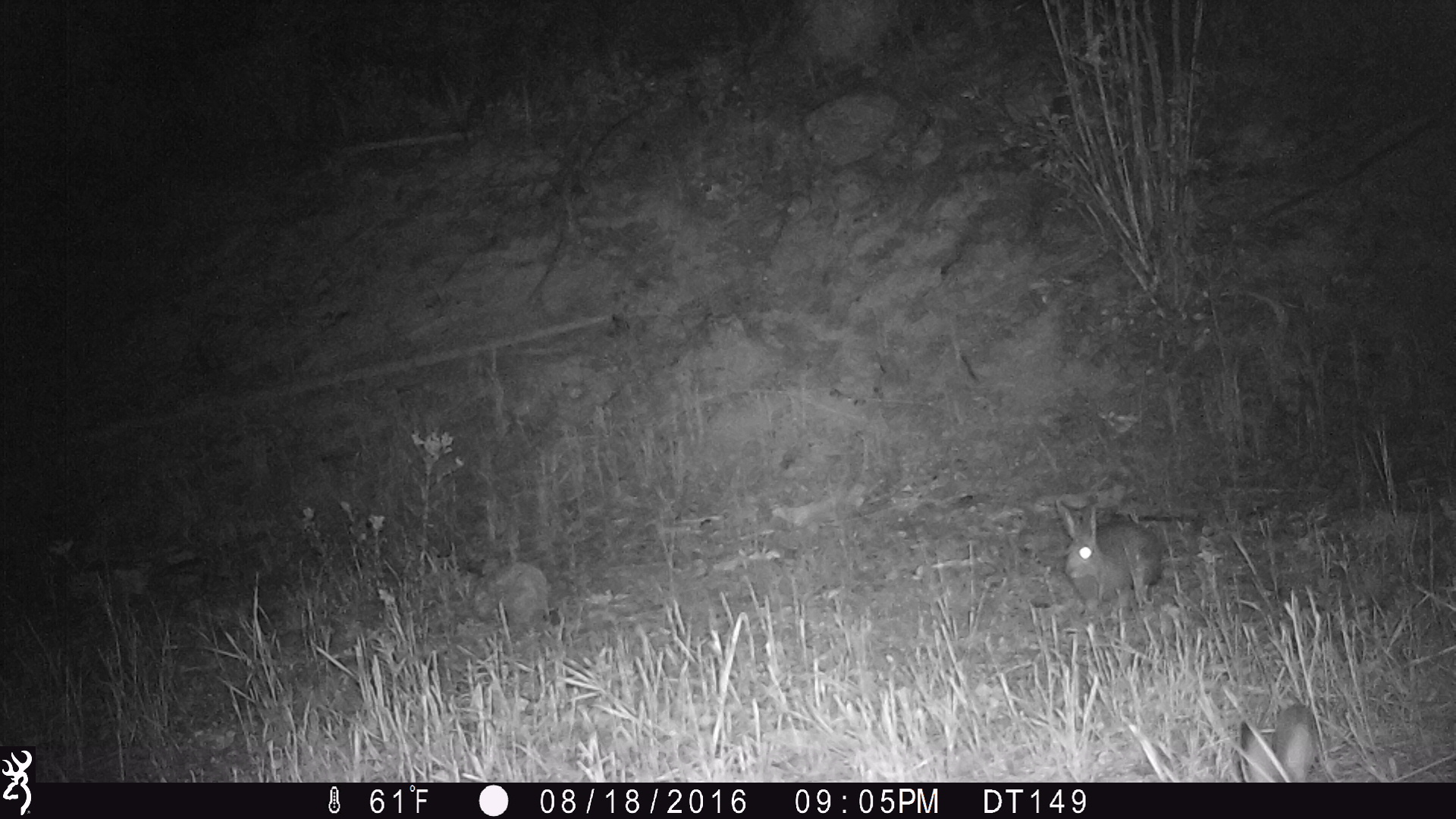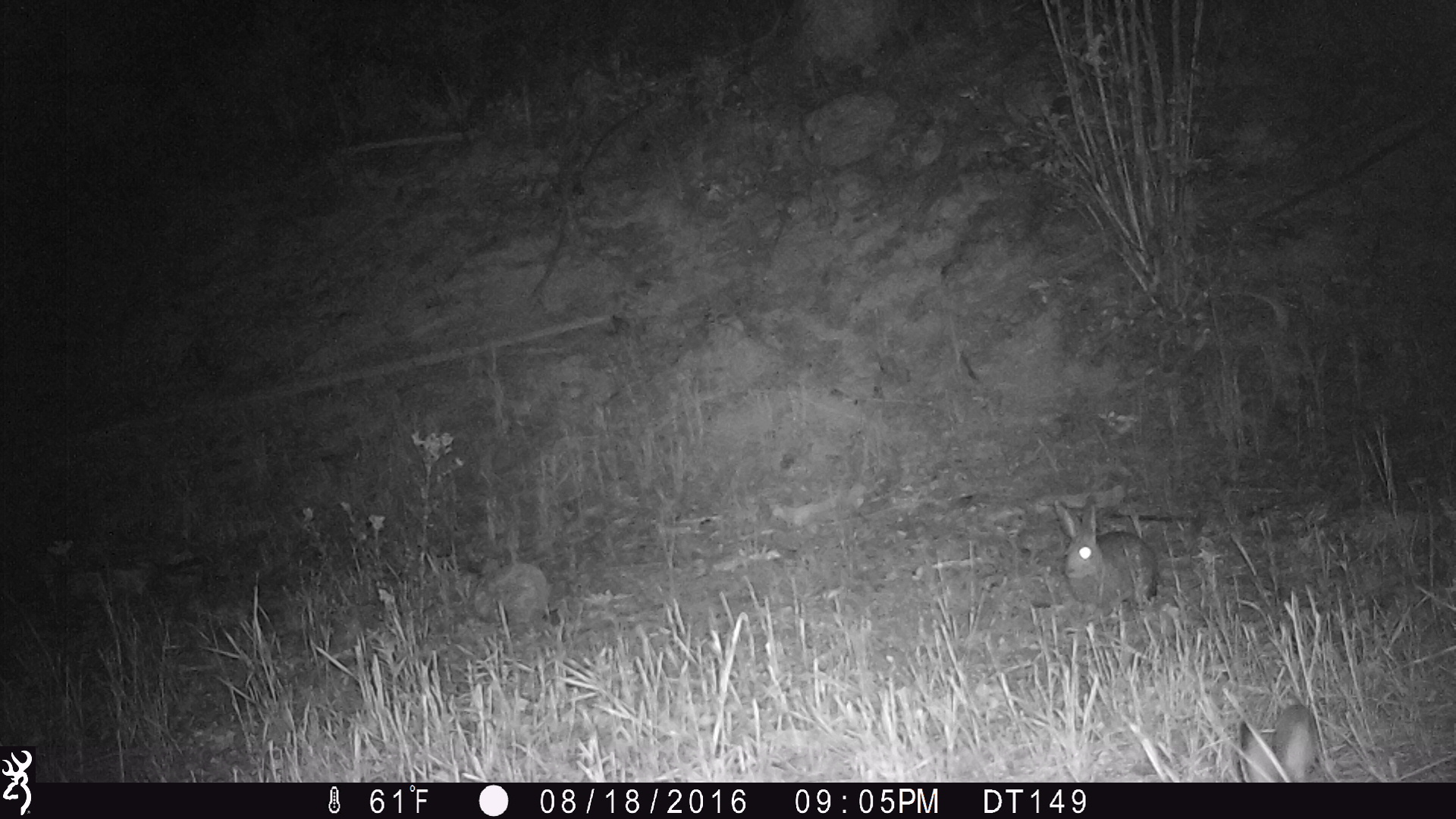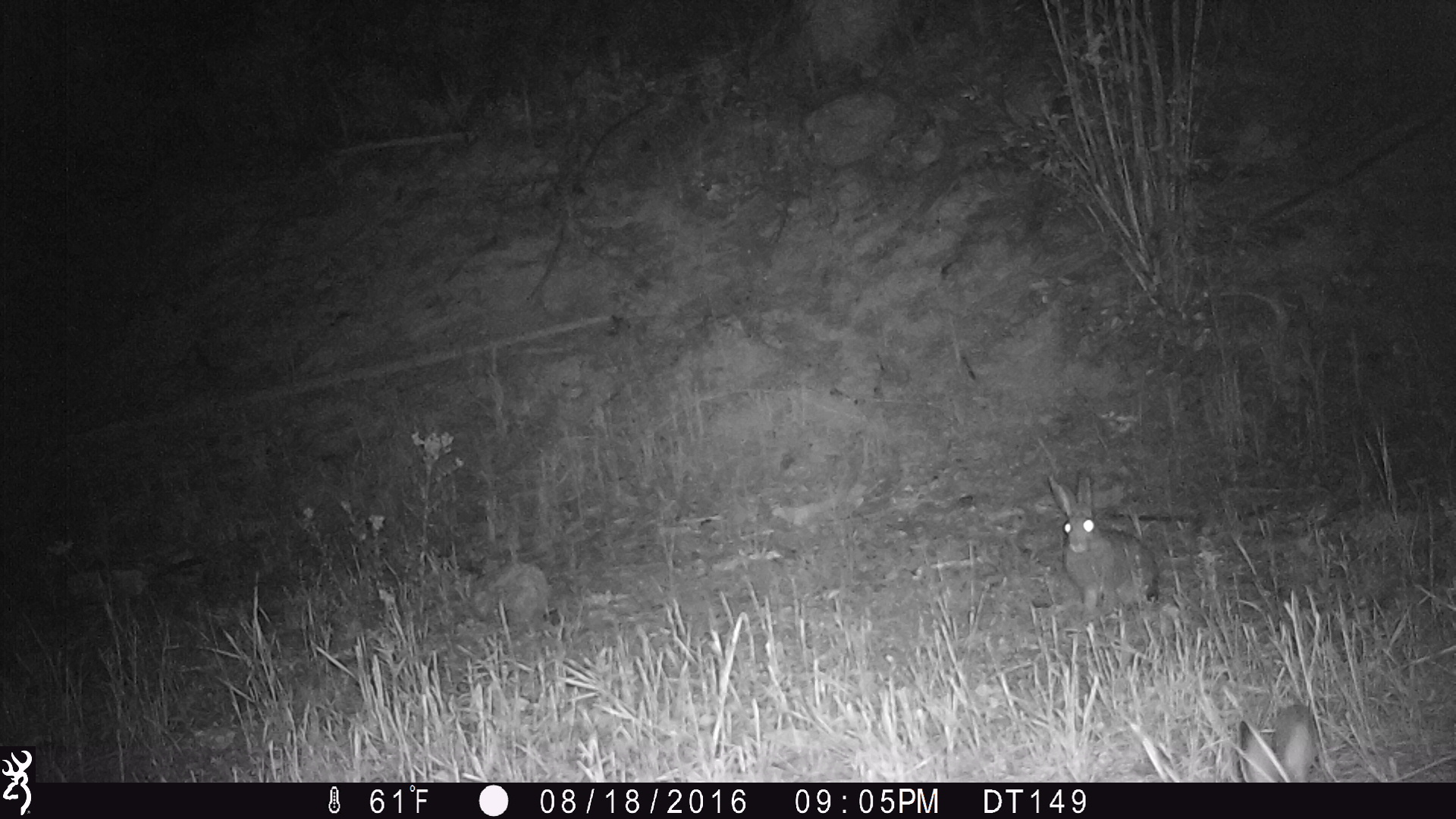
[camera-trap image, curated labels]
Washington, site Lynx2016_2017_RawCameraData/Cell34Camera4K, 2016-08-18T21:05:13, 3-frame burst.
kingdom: Animalia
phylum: Chordata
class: Mammalia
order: Lagomorpha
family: Leporidae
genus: Lepus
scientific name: Lepus americanus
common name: snowshoe hare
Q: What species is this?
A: Lepus americanus (snowshoe hare).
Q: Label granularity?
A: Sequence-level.